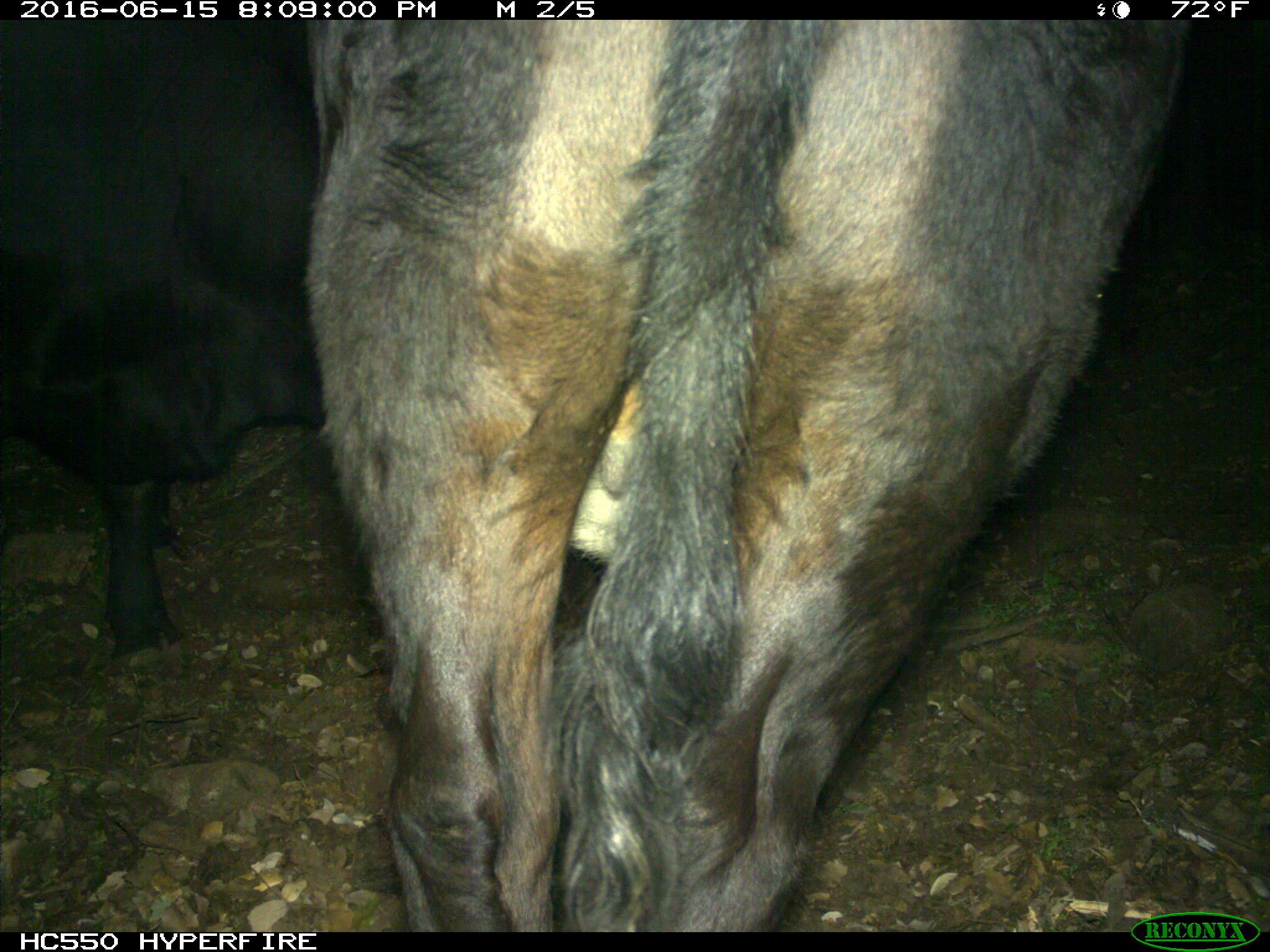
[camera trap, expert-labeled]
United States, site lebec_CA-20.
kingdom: Animalia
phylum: Chordata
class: Mammalia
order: Artiodactyla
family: Bovidae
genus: Bos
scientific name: Bos taurus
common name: domestic cow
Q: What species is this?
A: Bos taurus (domestic cow).